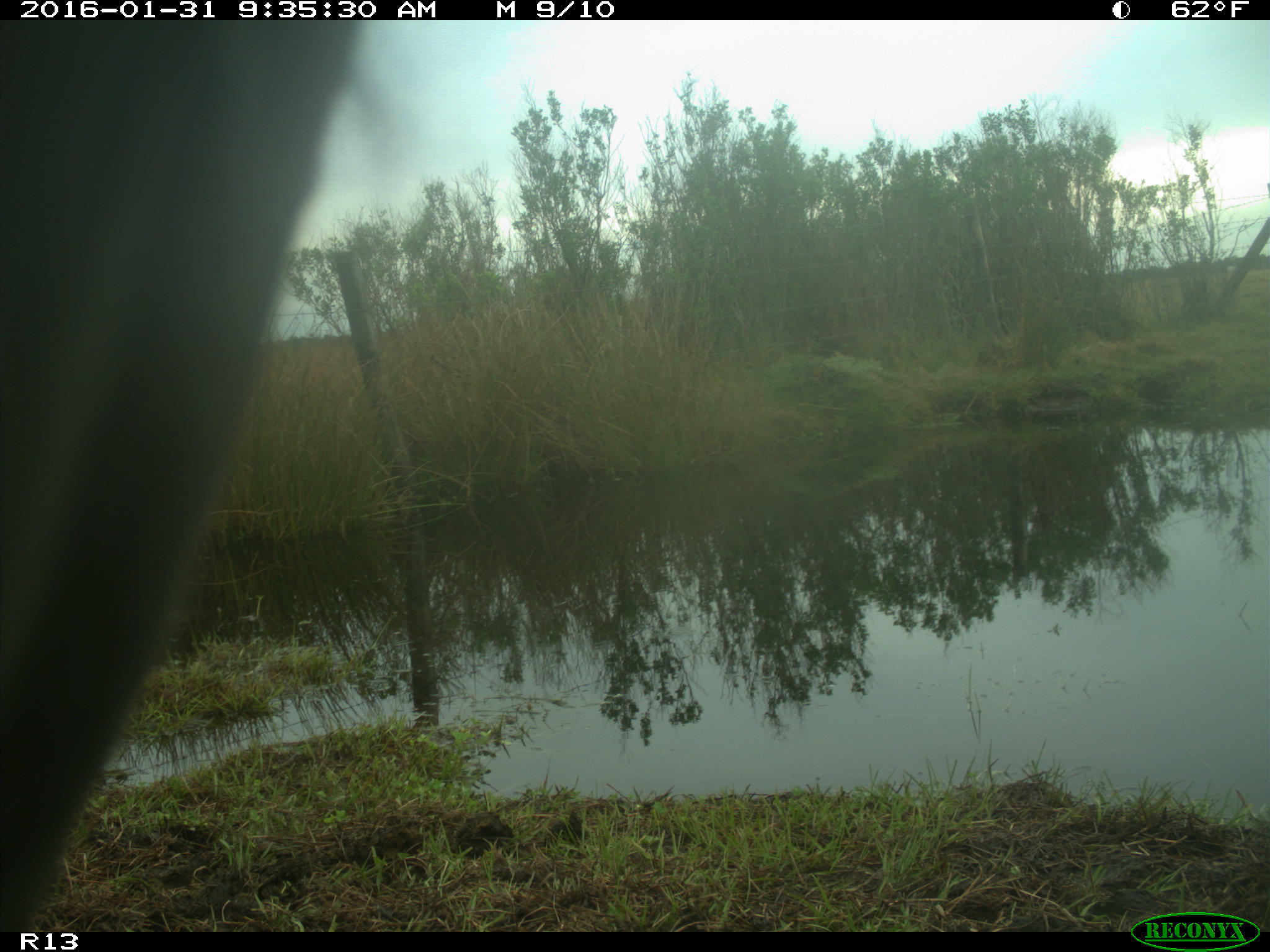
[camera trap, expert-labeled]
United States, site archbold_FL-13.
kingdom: Animalia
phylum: Chordata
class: Mammalia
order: Artiodactyla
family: Bovidae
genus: Bos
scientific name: Bos taurus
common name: domestic cow